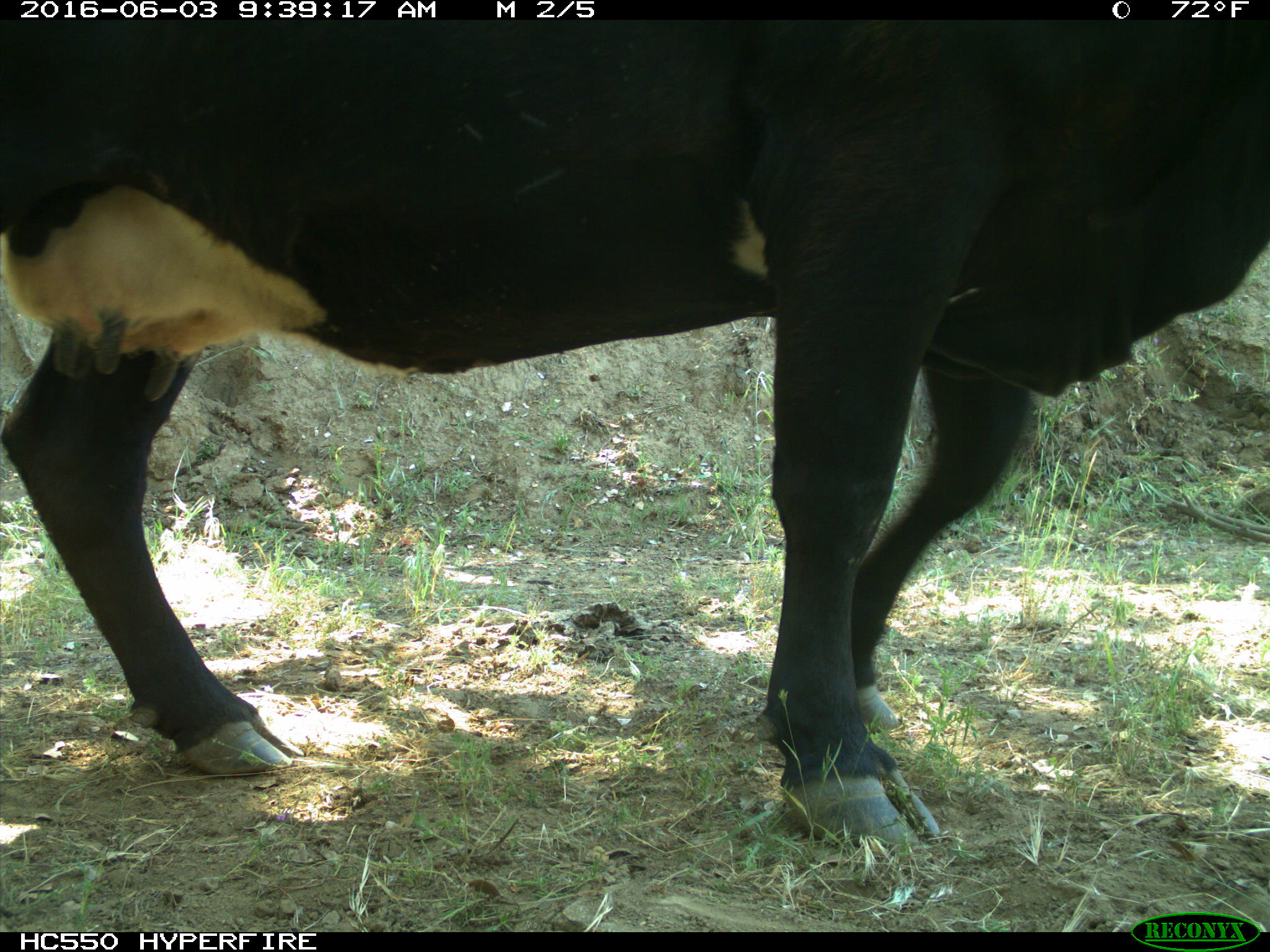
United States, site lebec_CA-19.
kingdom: Animalia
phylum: Chordata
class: Mammalia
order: Artiodactyla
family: Bovidae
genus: Bos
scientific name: Bos taurus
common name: domestic cow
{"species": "Bos taurus (domestic cow)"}